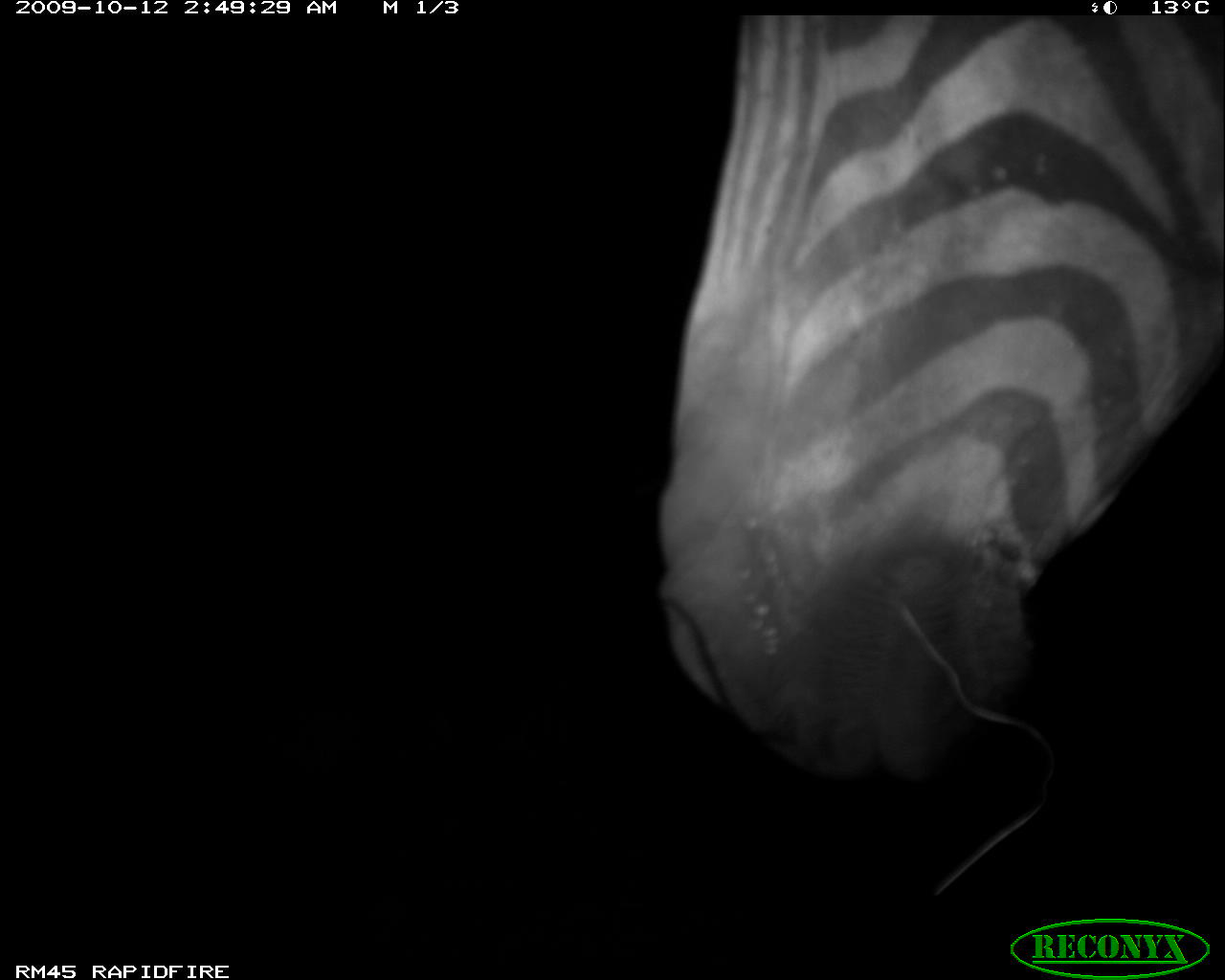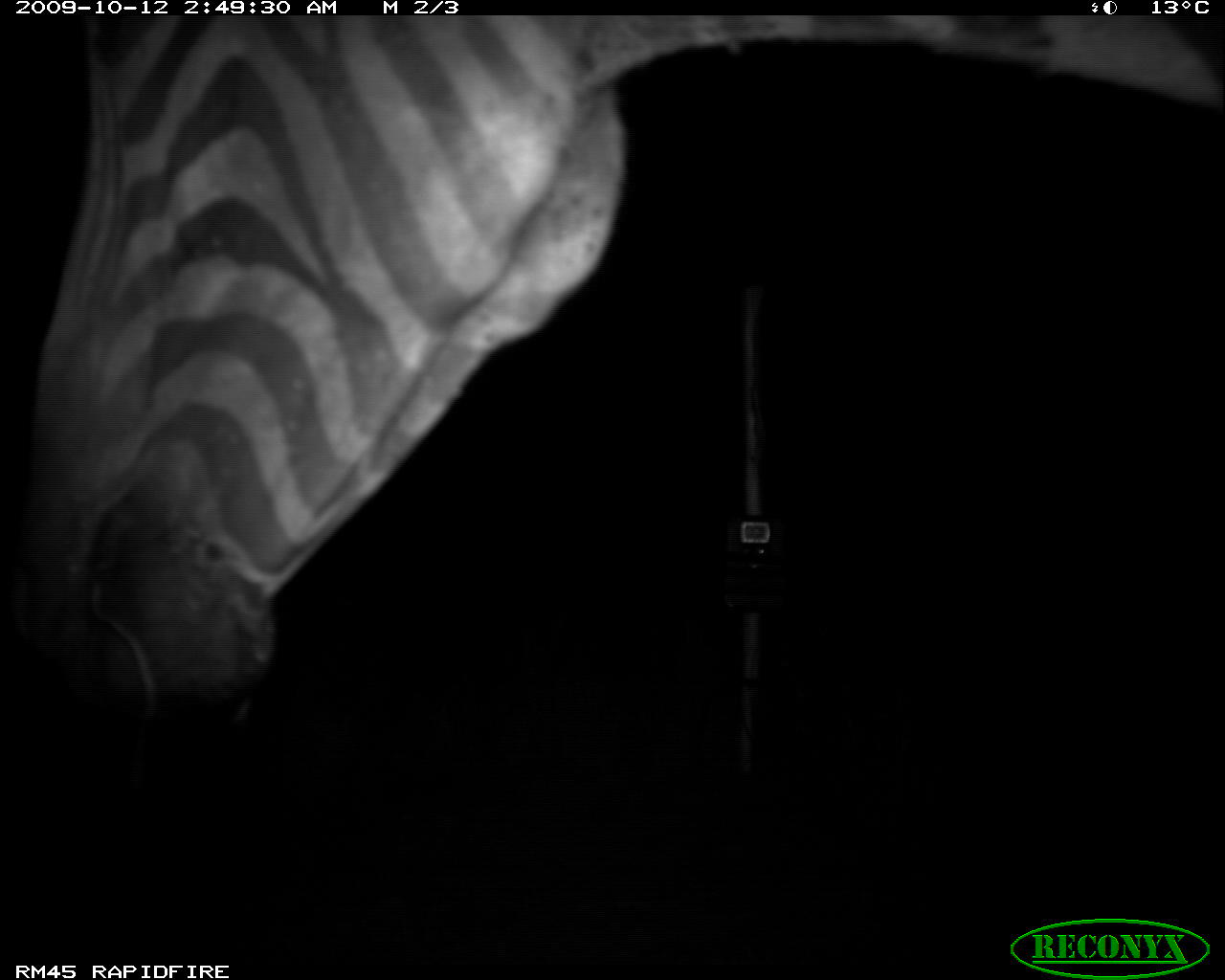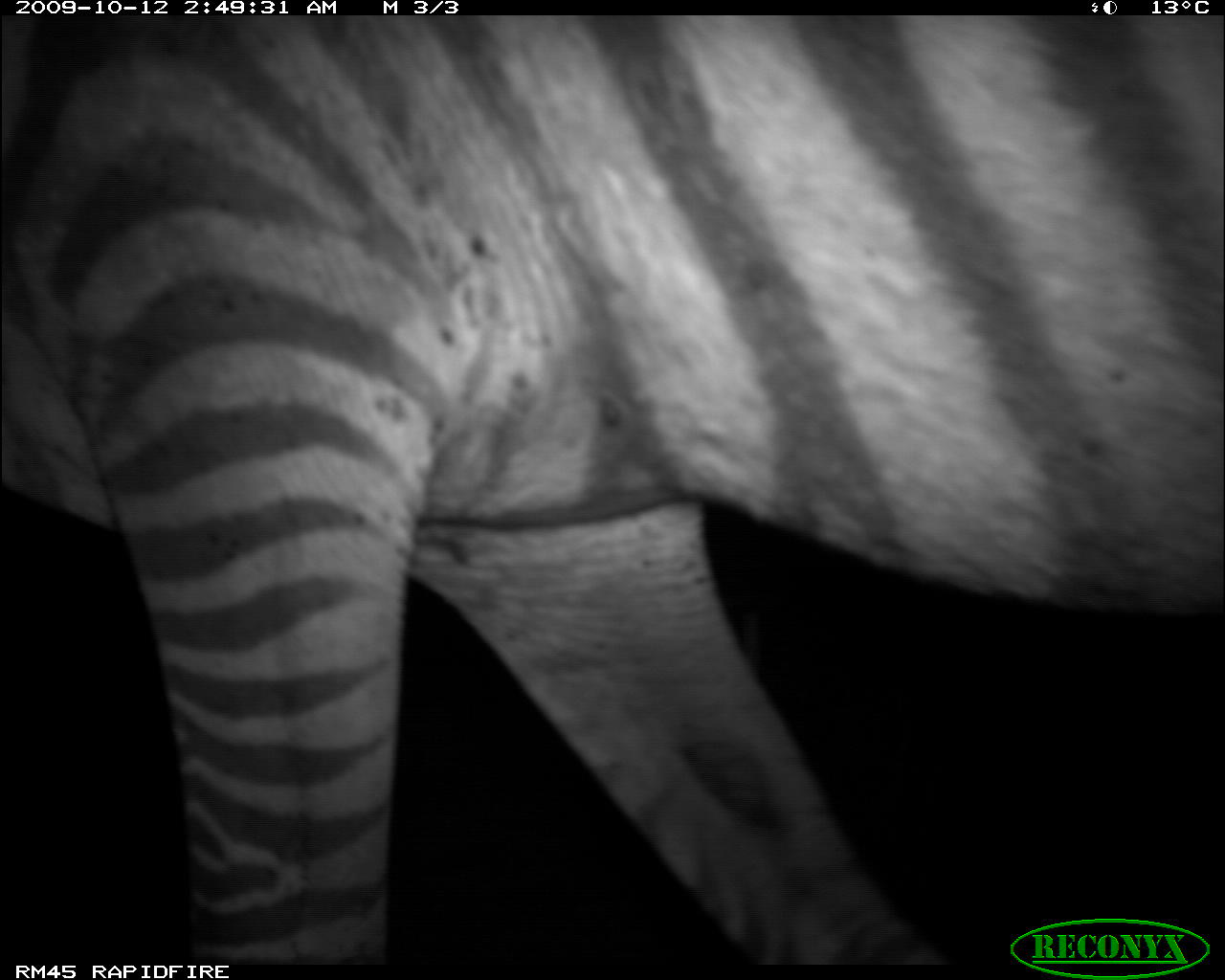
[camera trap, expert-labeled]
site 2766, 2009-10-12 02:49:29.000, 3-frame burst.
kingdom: Animalia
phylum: Chordata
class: Mammalia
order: Perissodactyla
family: Equidae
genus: Equus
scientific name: Equus quagga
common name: plains zebra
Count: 1.